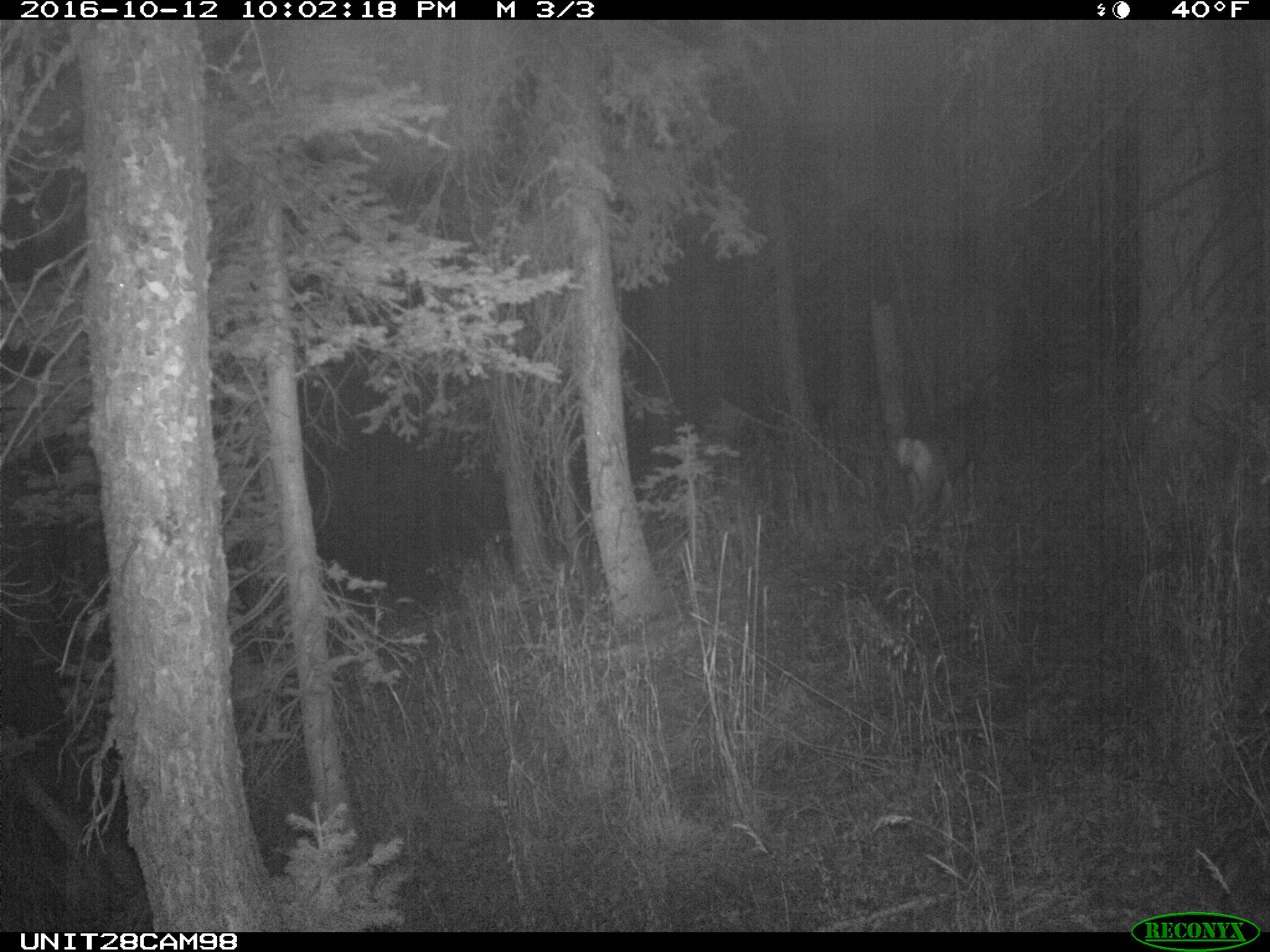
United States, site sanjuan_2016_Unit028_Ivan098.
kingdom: Animalia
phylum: Chordata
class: Mammalia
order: Artiodactyla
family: Cervidae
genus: Odocoileus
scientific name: Odocoileus hemionus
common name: mule deer